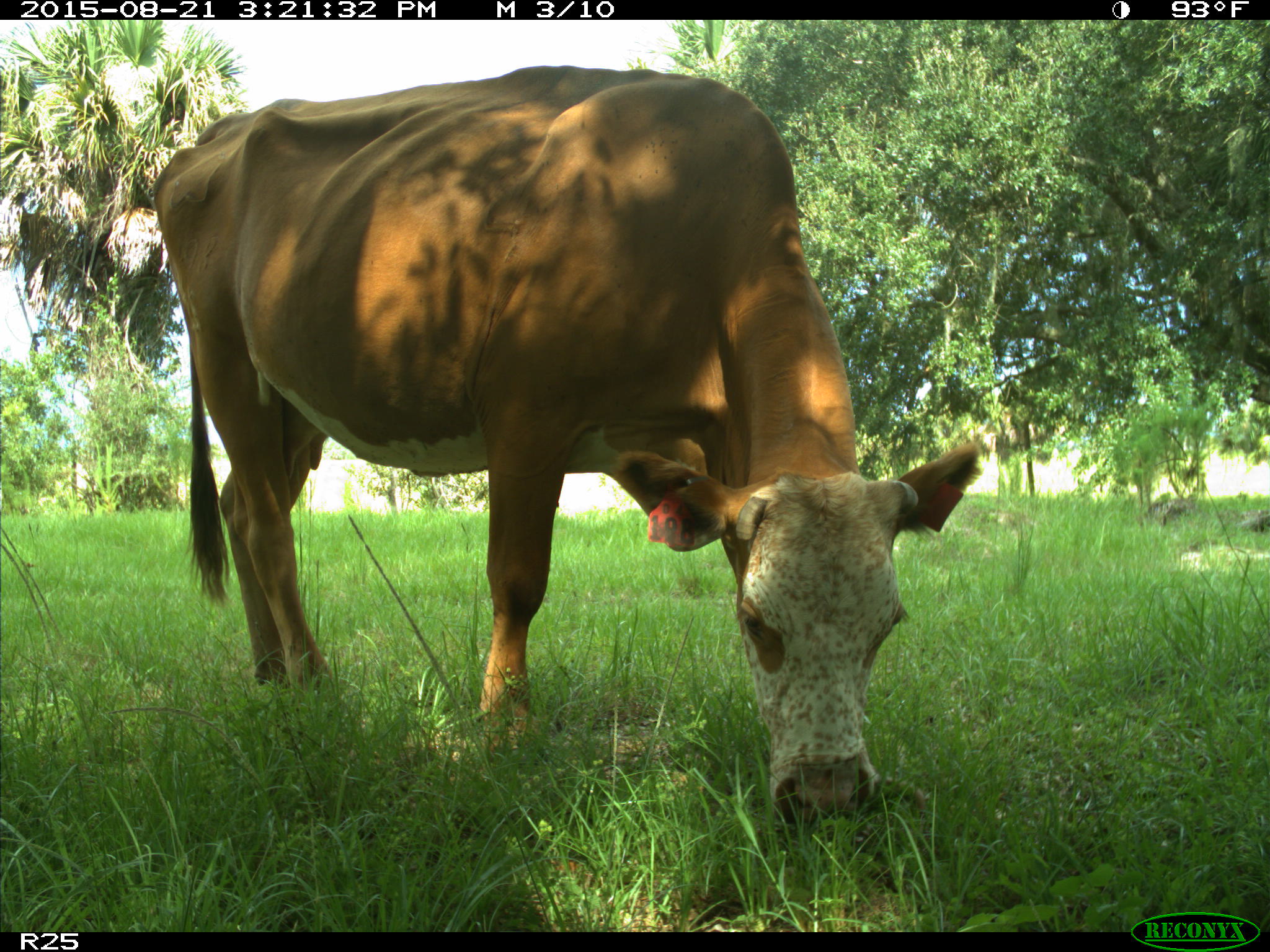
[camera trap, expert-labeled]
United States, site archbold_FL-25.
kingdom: Animalia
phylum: Chordata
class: Mammalia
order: Artiodactyla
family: Bovidae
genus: Bos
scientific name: Bos taurus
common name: domestic cow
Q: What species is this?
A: Bos taurus (domestic cow).